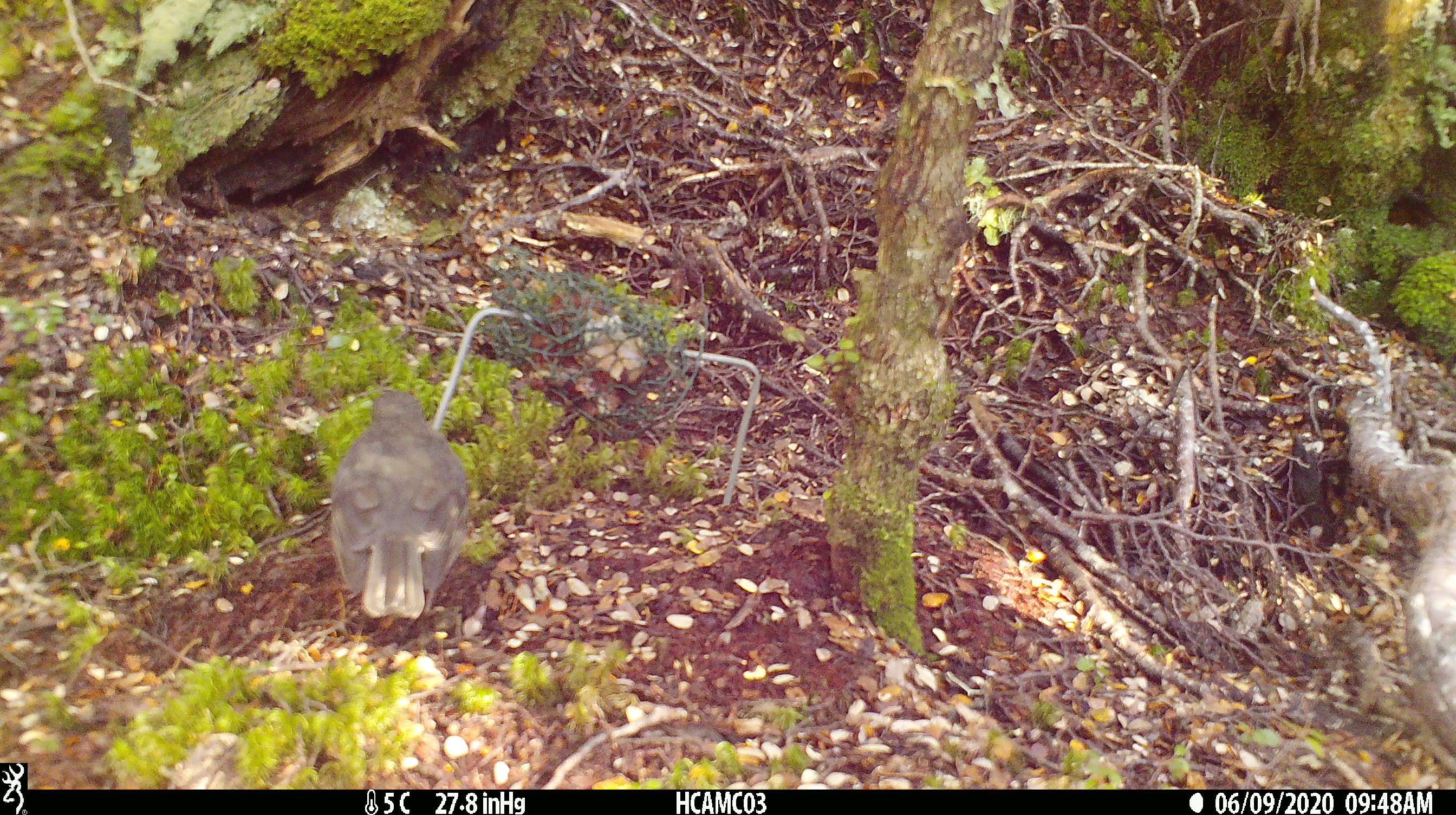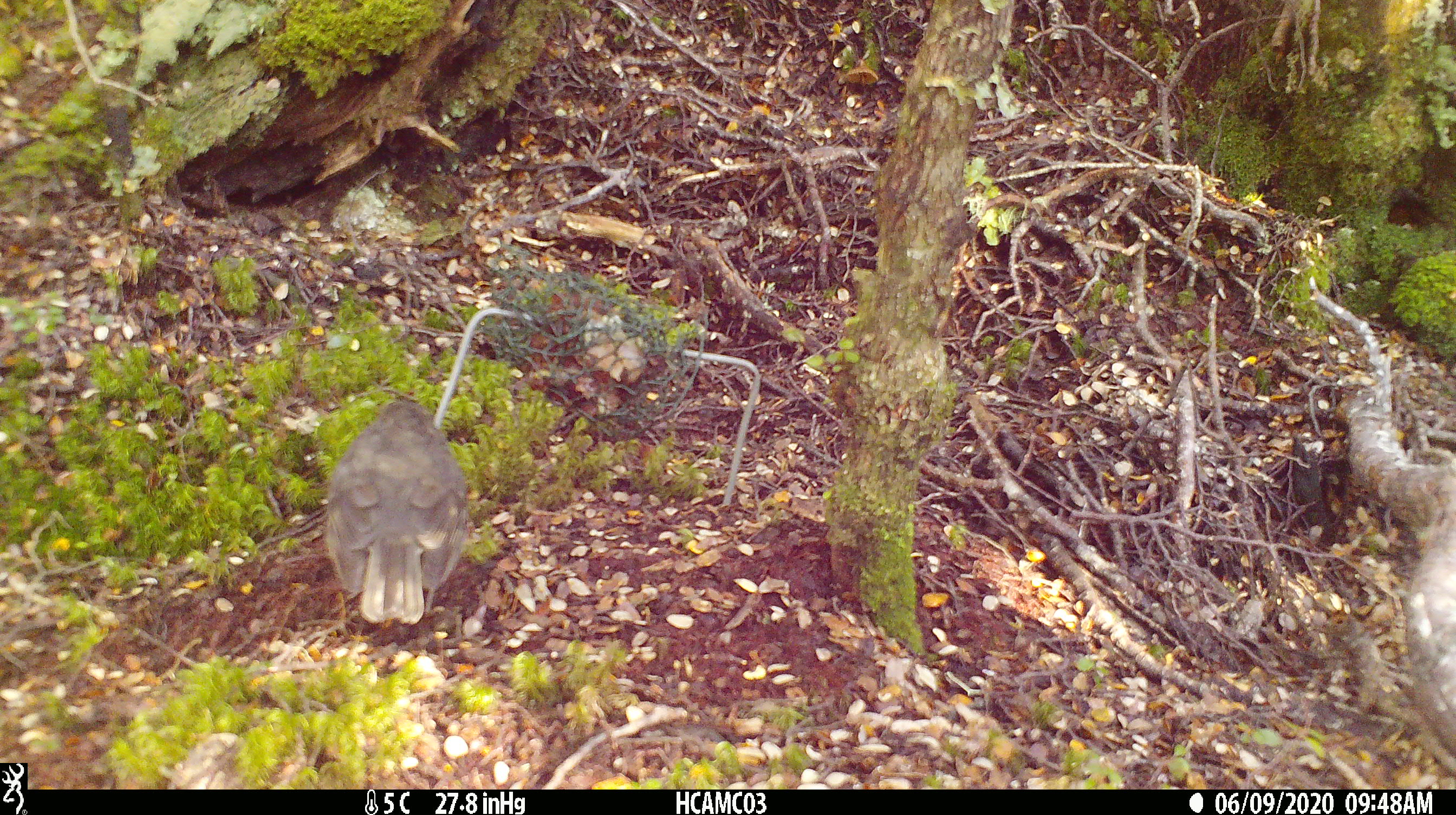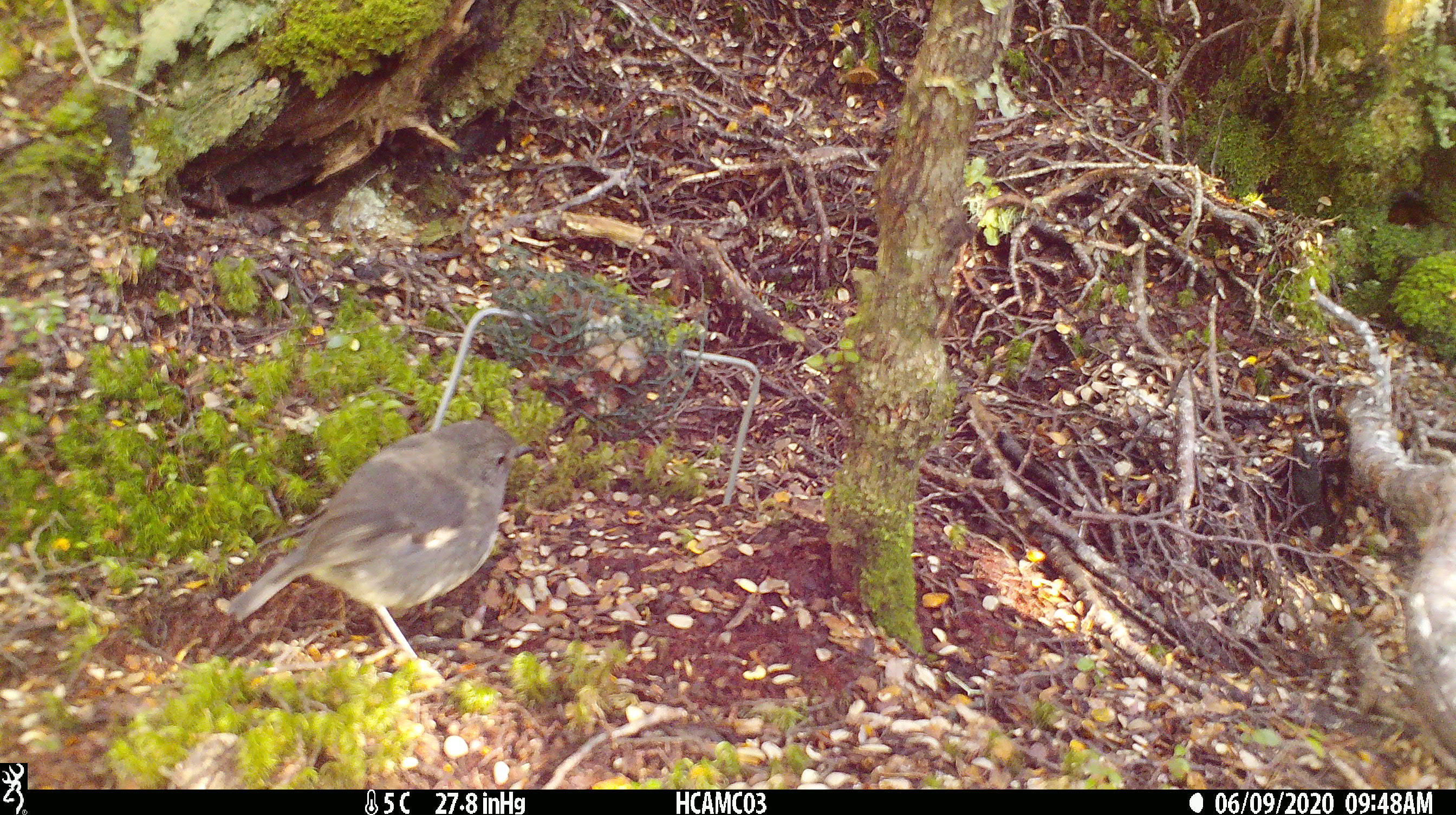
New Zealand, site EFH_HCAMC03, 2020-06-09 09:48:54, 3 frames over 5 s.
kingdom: Animalia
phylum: Chordata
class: Aves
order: Passeriformes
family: Petroicidae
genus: Petroica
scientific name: Petroica australis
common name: new zealand robin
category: robin